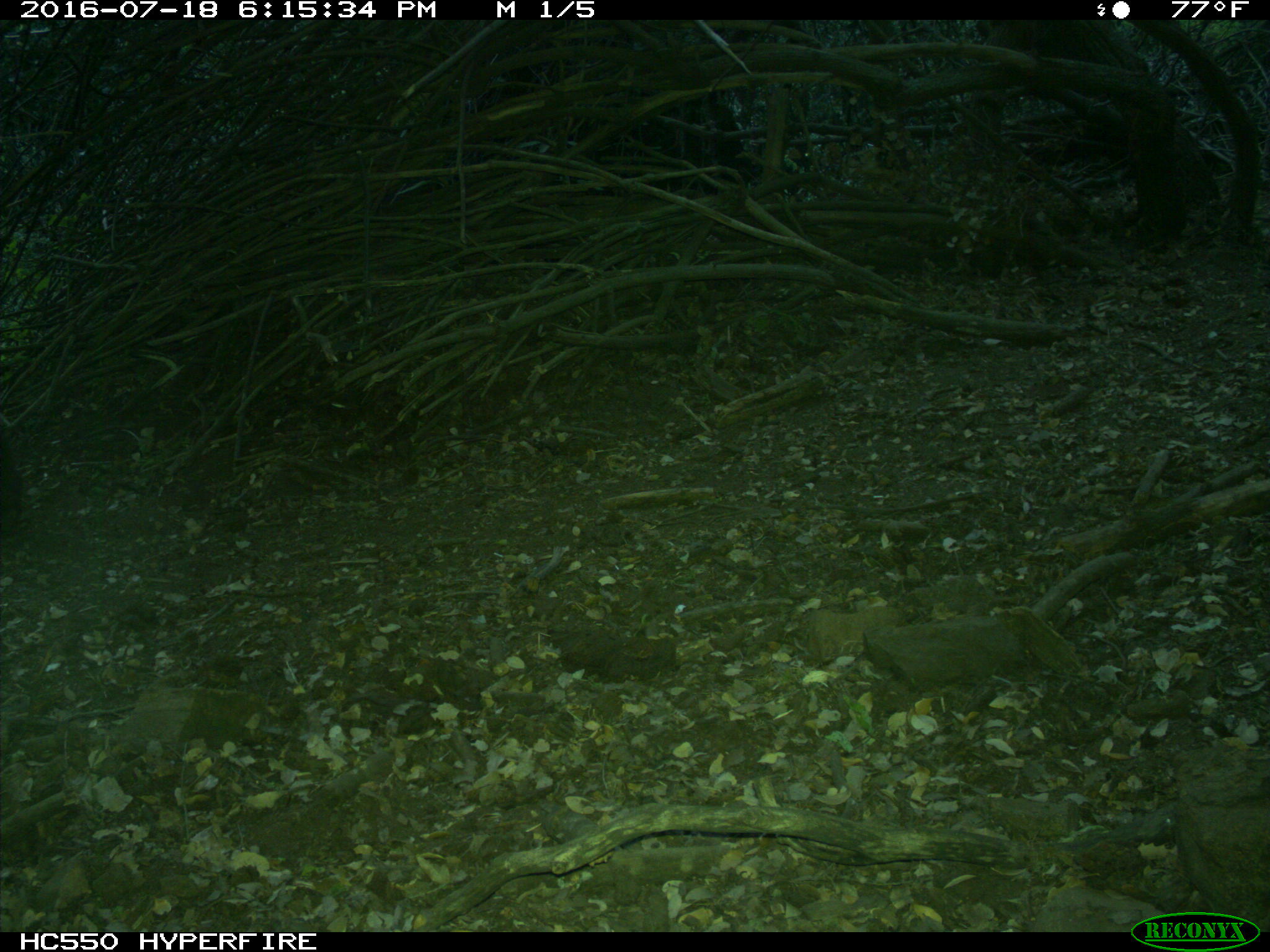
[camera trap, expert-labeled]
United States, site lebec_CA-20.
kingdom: Animalia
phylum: Chordata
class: Mammalia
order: Carnivora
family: Ursidae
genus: Ursus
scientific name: Ursus americanus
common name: american black bear